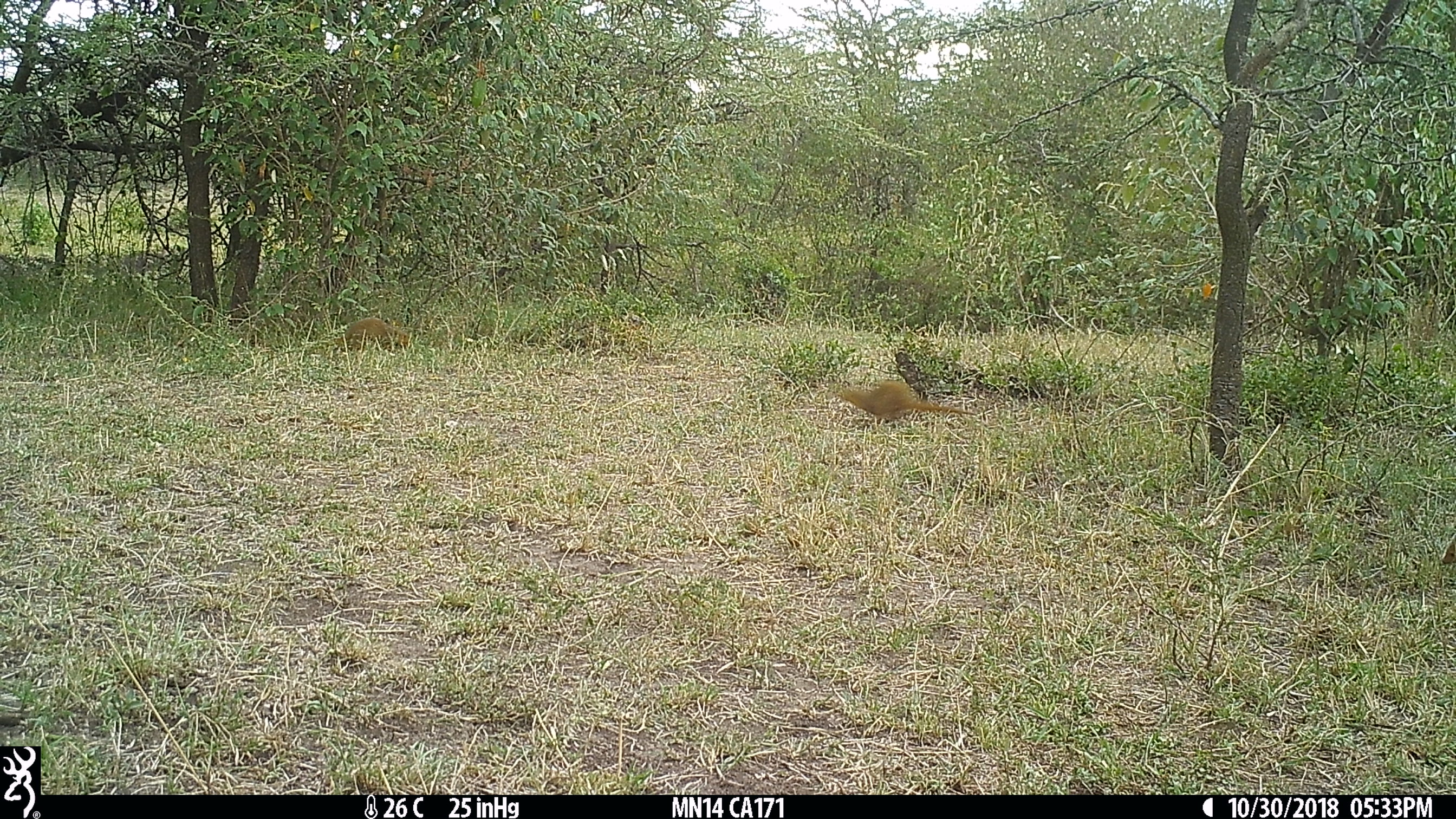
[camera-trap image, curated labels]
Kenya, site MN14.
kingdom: Animalia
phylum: Chordata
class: Mammalia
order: Carnivora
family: Herpestidae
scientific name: Herpestidae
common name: mongoose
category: mongoose other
Mongoose other (mongoose) (Herpestidae).